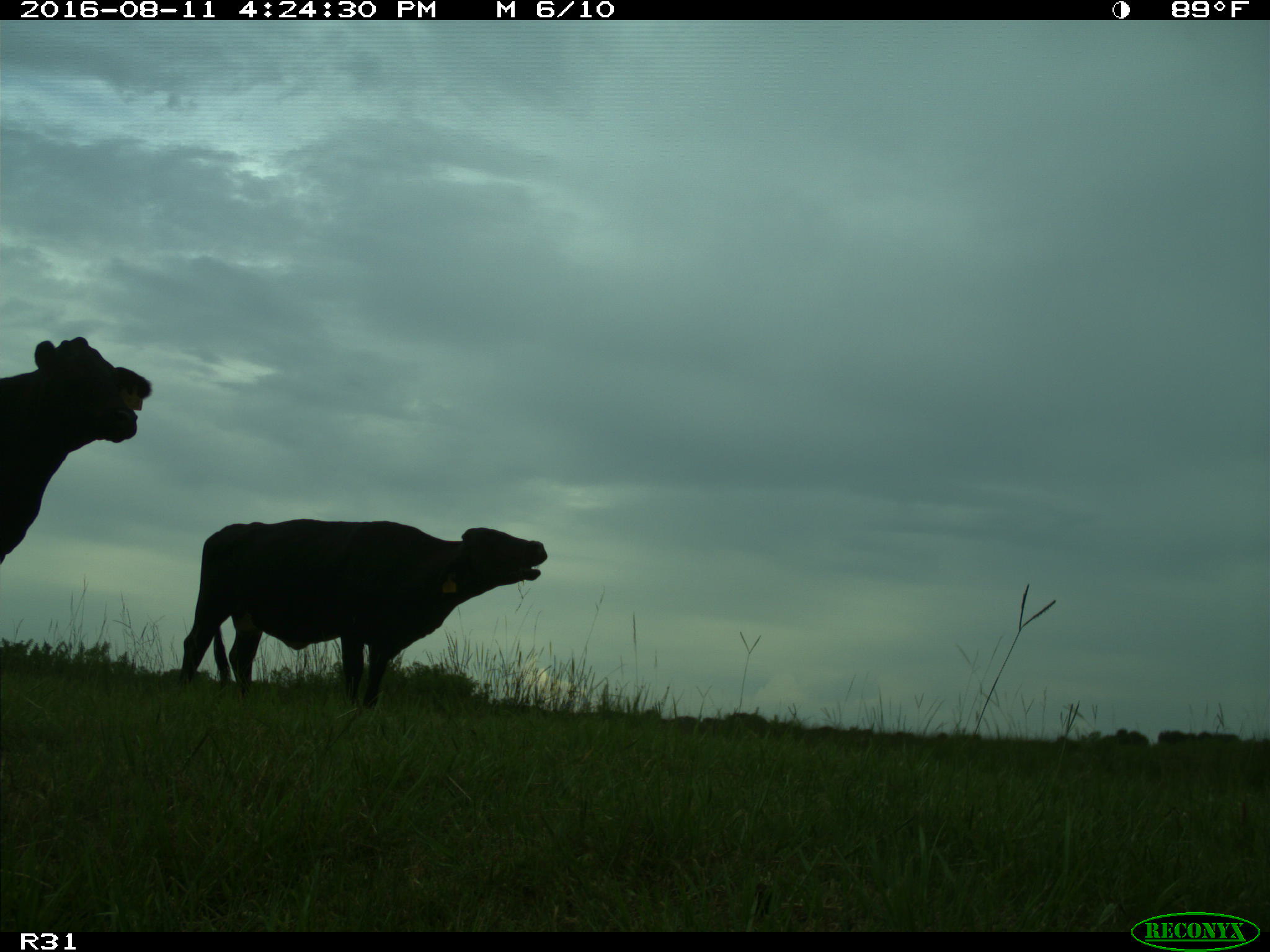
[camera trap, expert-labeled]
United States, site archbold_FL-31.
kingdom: Animalia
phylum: Chordata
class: Mammalia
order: Artiodactyla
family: Bovidae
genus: Bos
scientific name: Bos taurus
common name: domestic cow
Bos taurus (domestic cow).